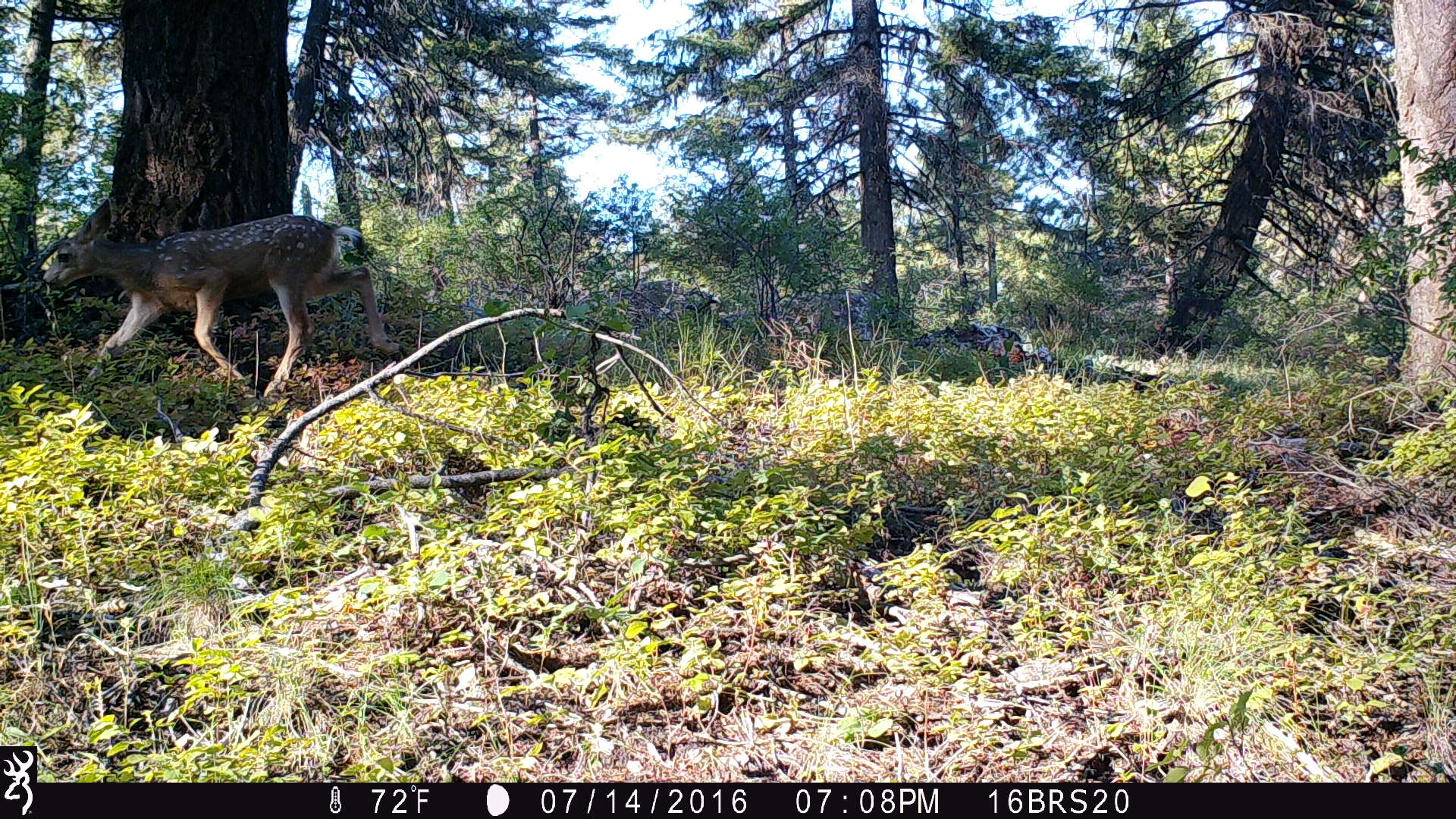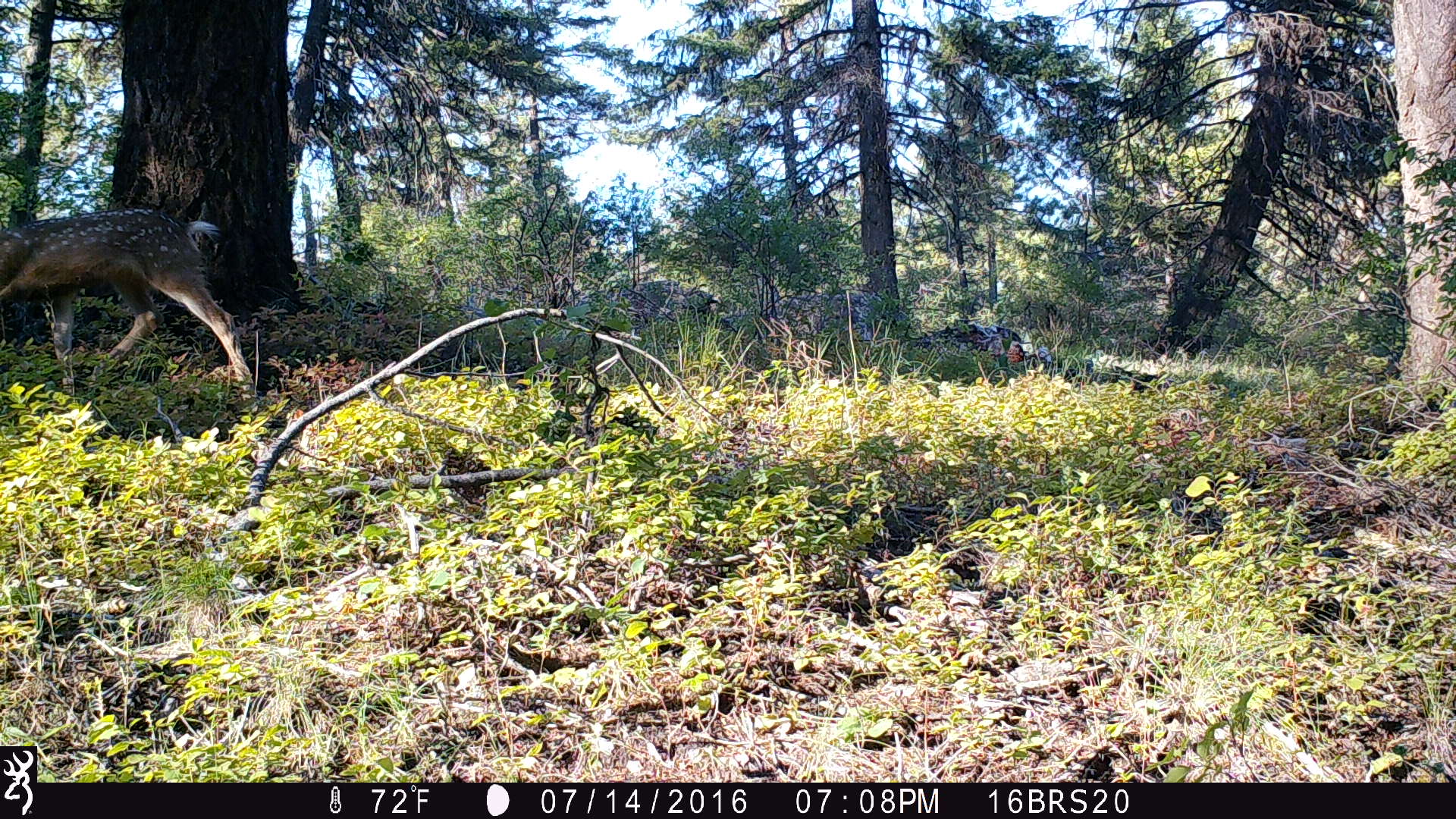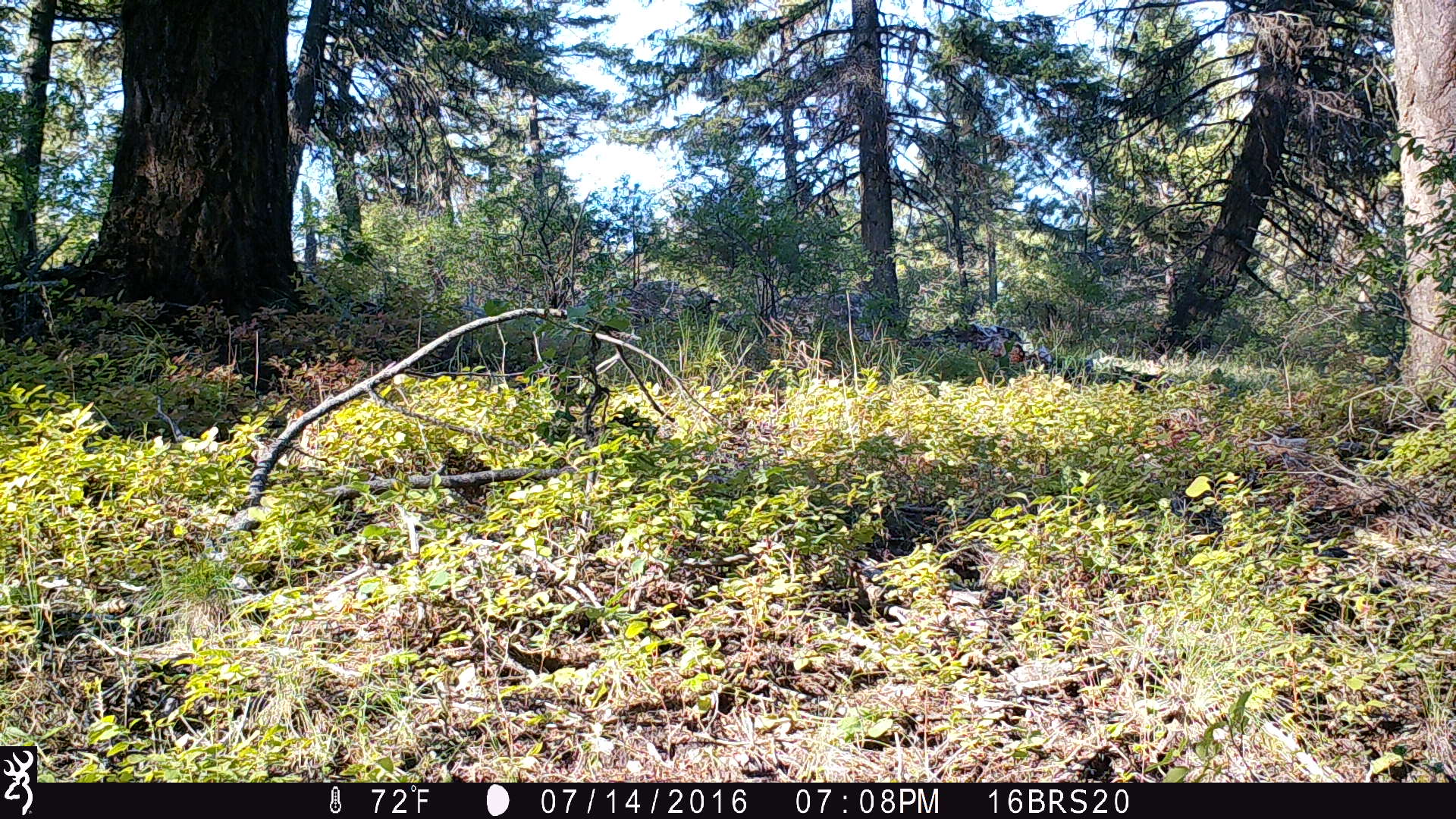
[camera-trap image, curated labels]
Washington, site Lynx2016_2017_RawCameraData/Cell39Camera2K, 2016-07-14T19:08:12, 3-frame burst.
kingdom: Animalia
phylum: Chordata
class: Mammalia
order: Artiodactyla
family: Cervidae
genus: Odocoileus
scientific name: Odocoileus hemionus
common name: mule deer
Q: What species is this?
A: Odocoileus hemionus (mule deer).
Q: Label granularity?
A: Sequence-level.